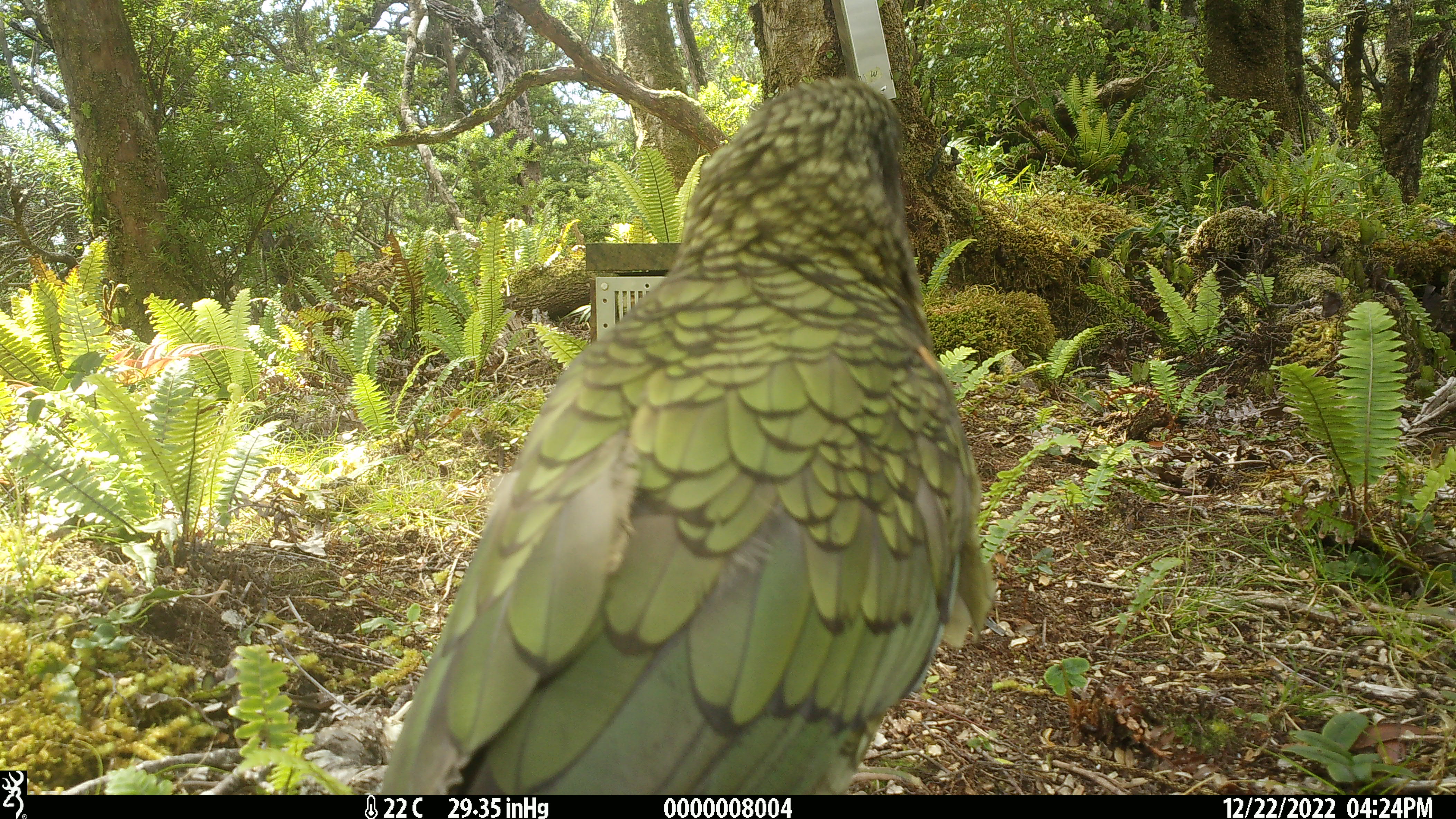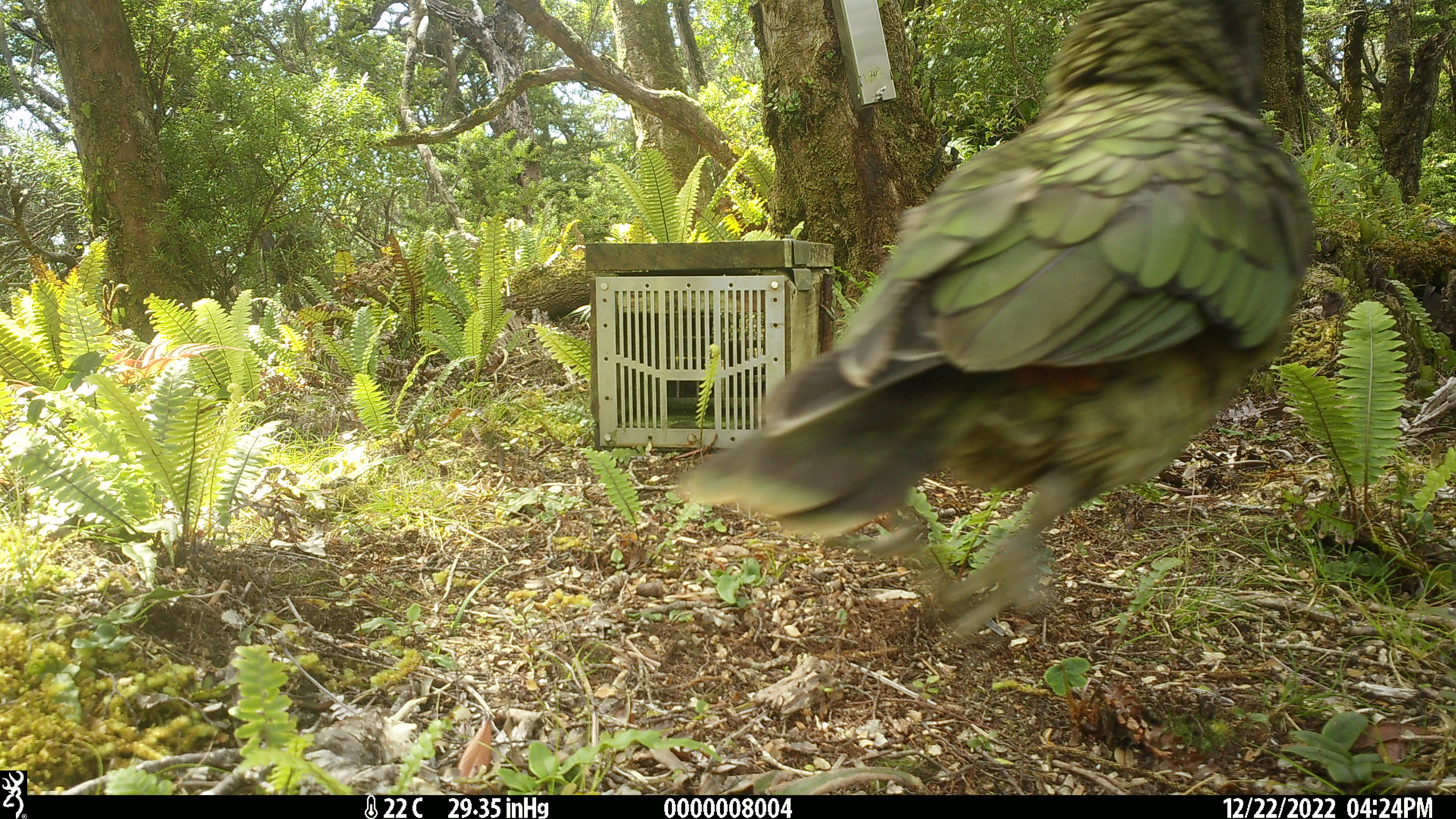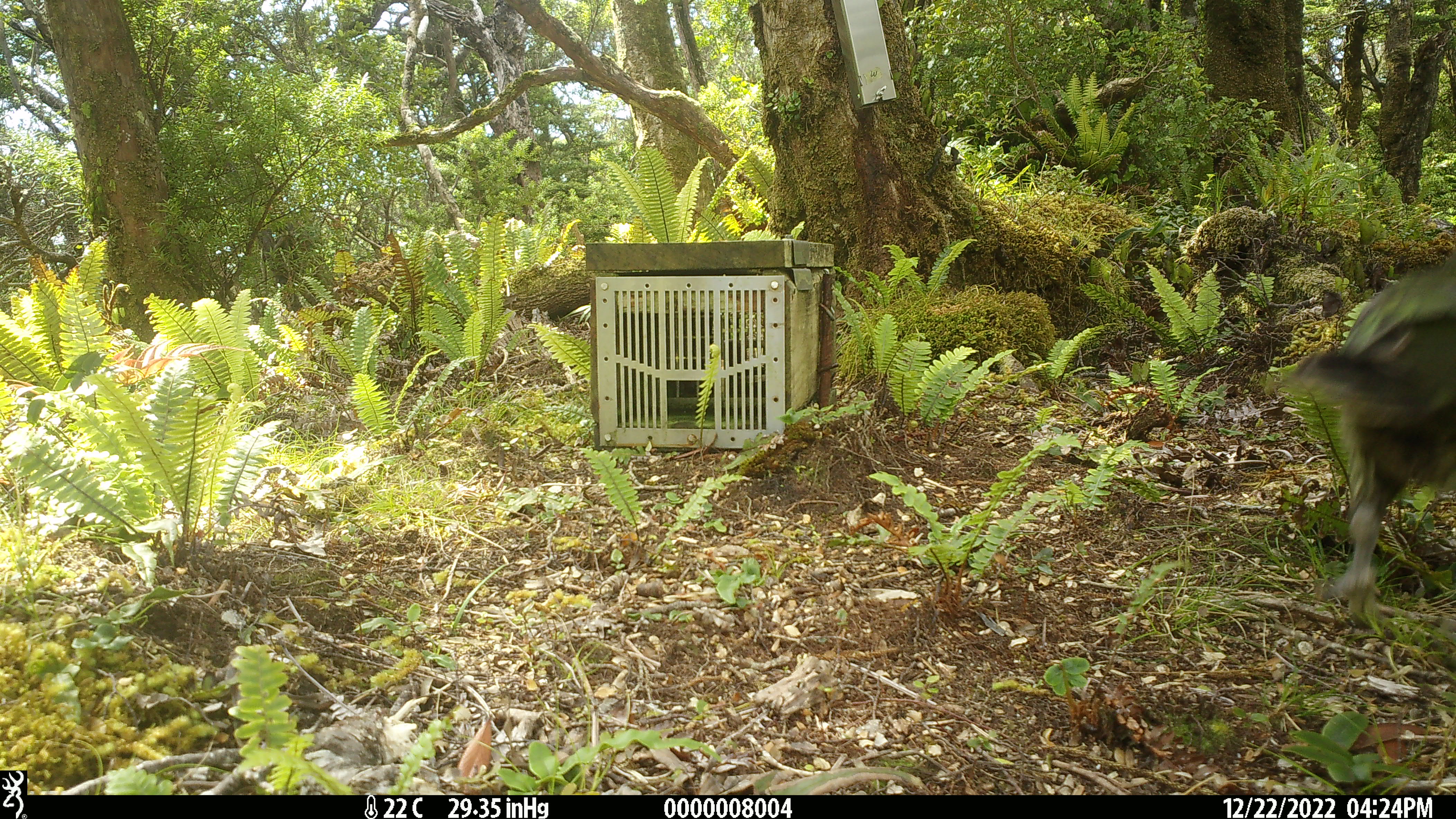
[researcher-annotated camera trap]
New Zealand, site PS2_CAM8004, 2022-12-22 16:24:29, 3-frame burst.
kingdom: Animalia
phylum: Chordata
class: Aves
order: Psittaciformes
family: Strigopidae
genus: Nestor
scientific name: Nestor notabilis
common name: kea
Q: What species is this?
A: Kea (Nestor notabilis).